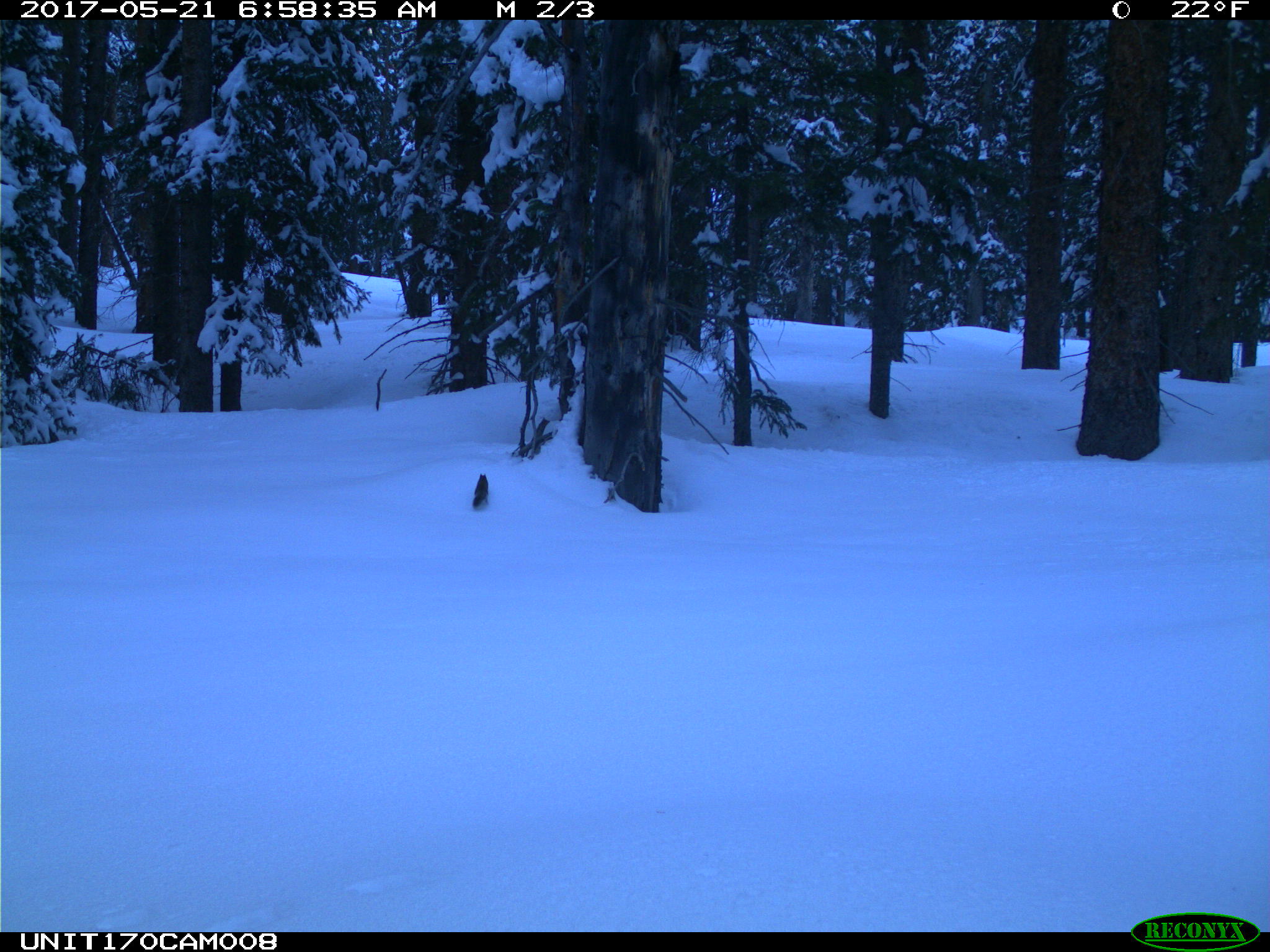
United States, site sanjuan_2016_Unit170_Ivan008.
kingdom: Animalia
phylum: Chordata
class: Mammalia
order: Rodentia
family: Sciuridae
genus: Tamiasciurus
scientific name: Tamiasciurus hudsonicus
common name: american red squirrel